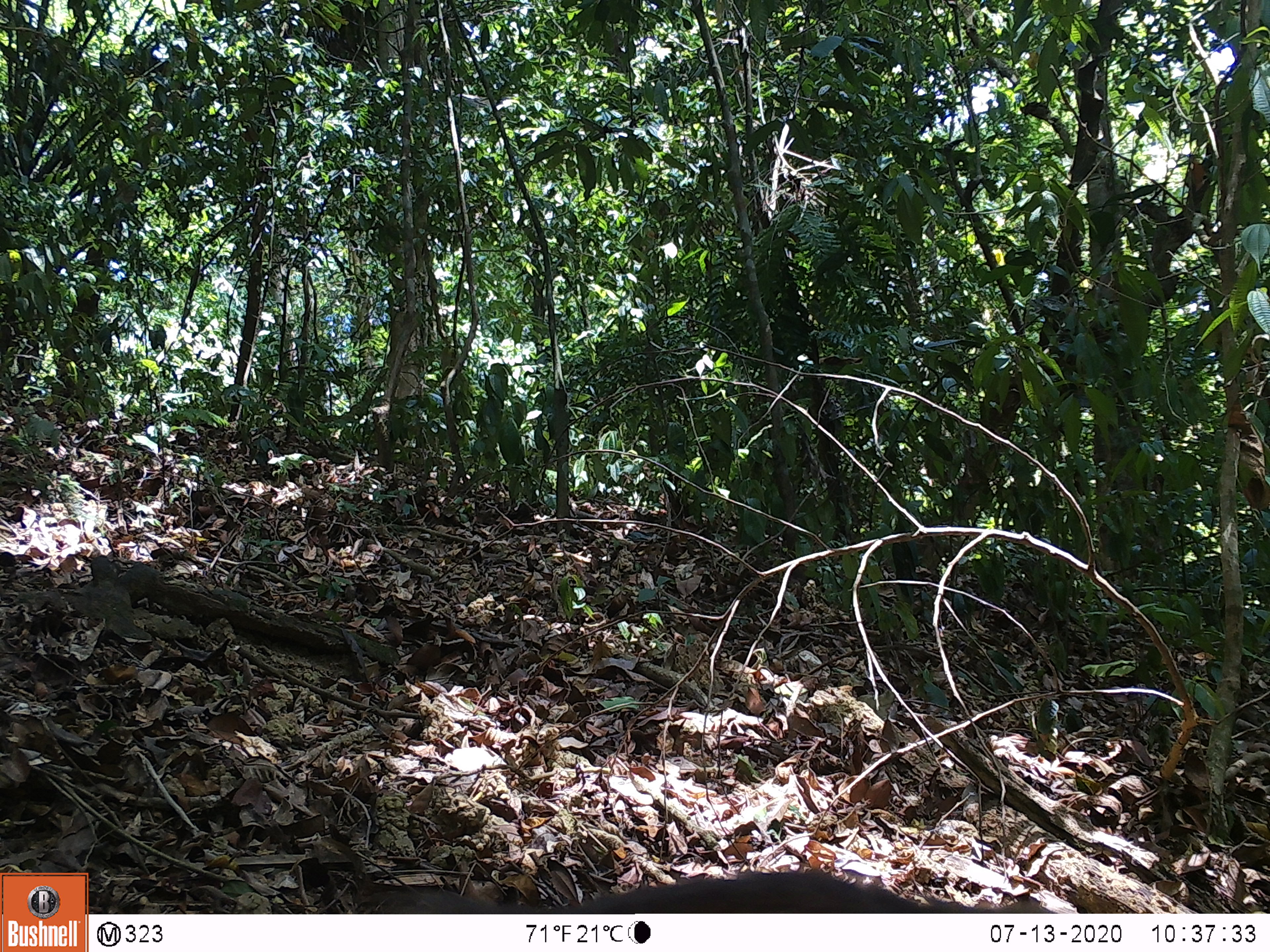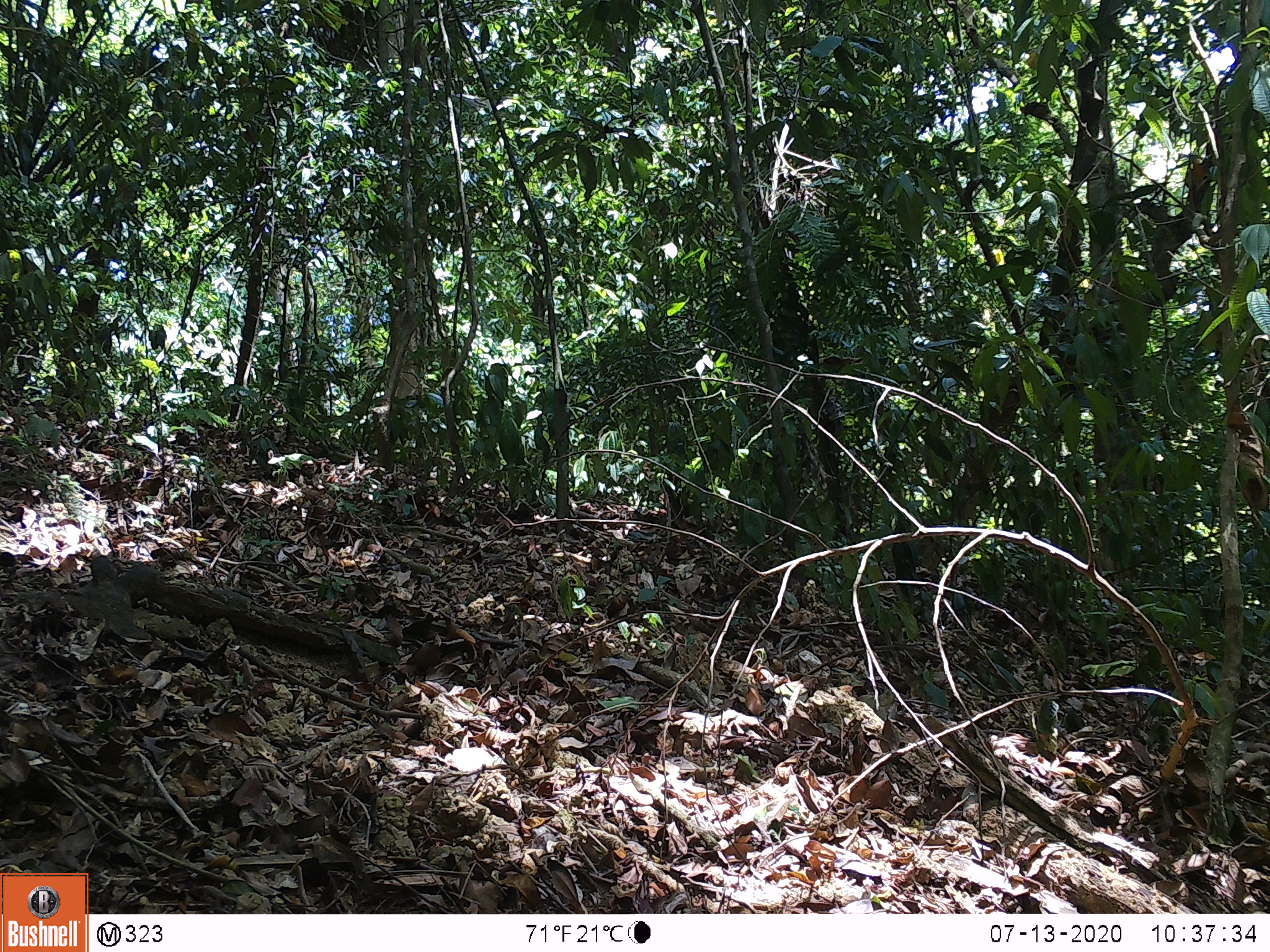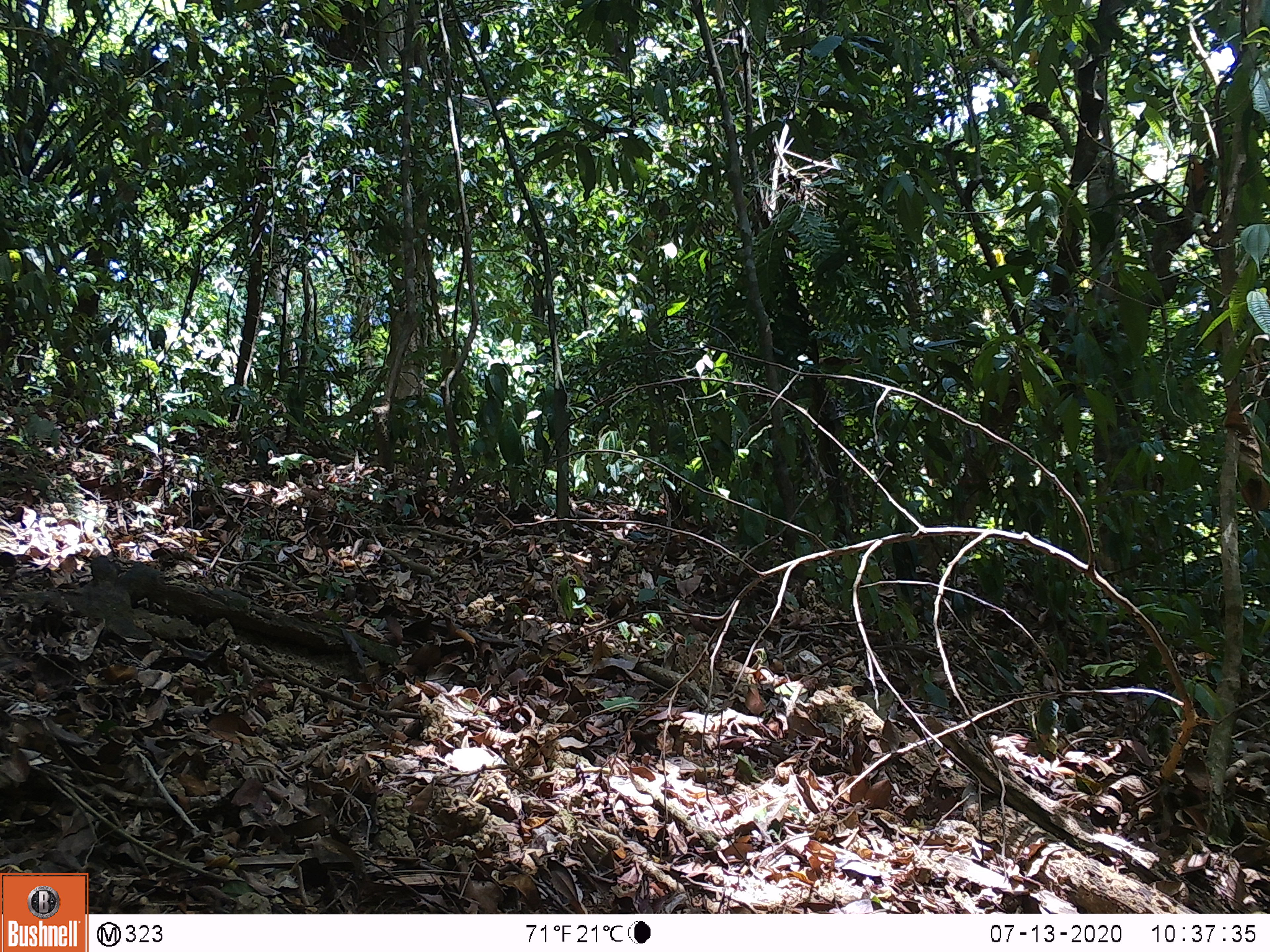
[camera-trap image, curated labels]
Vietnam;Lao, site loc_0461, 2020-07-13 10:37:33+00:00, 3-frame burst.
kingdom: Animalia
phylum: Chordata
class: Mammalia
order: Primates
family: Cercopithecidae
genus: Macaca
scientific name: Macaca nemestrina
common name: pig-tailed macaque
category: pig tailed macaque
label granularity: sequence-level